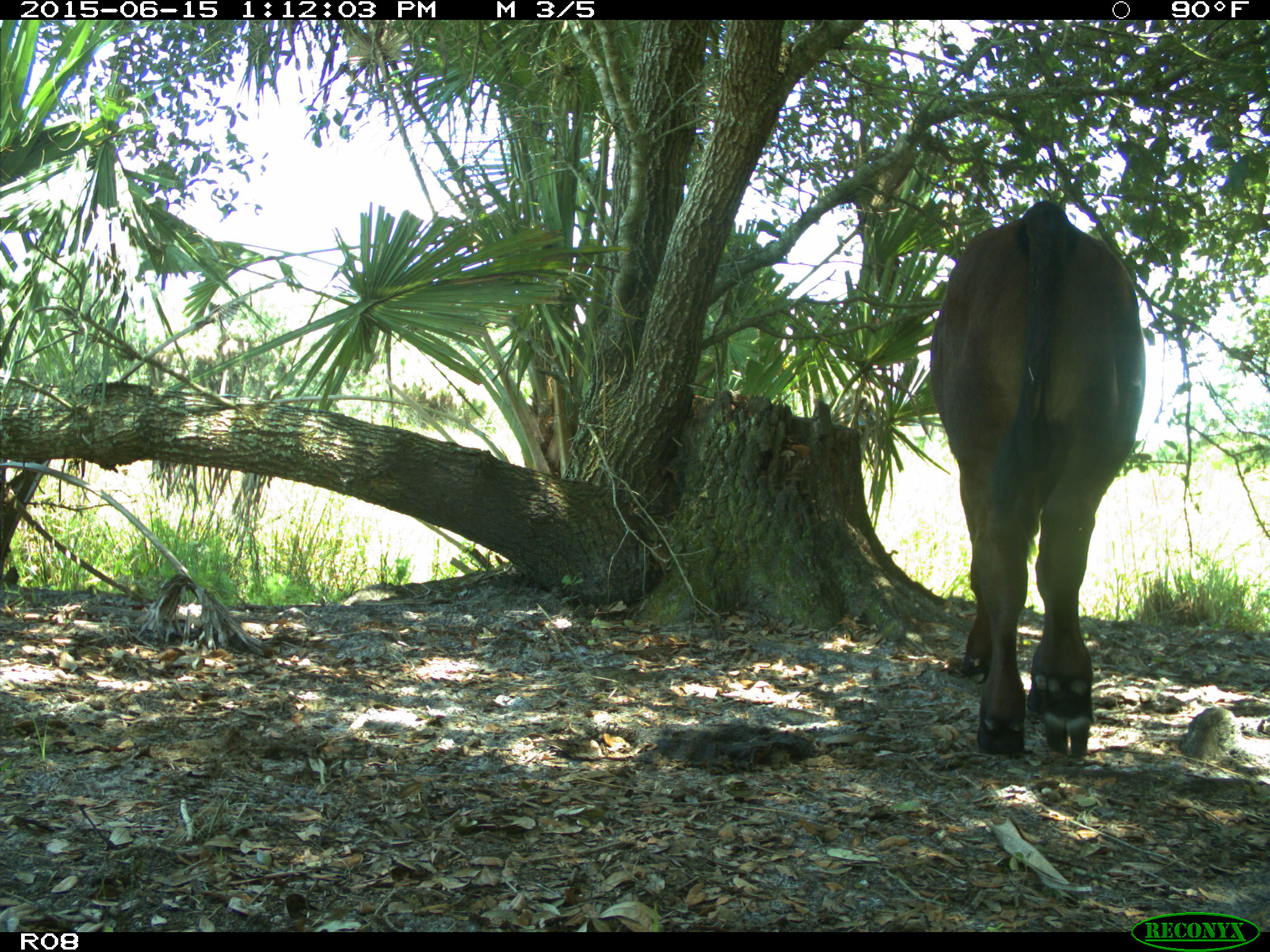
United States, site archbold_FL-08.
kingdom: Animalia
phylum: Chordata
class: Mammalia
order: Artiodactyla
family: Bovidae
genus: Bos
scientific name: Bos taurus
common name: domestic cow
Bos taurus (domestic cow).